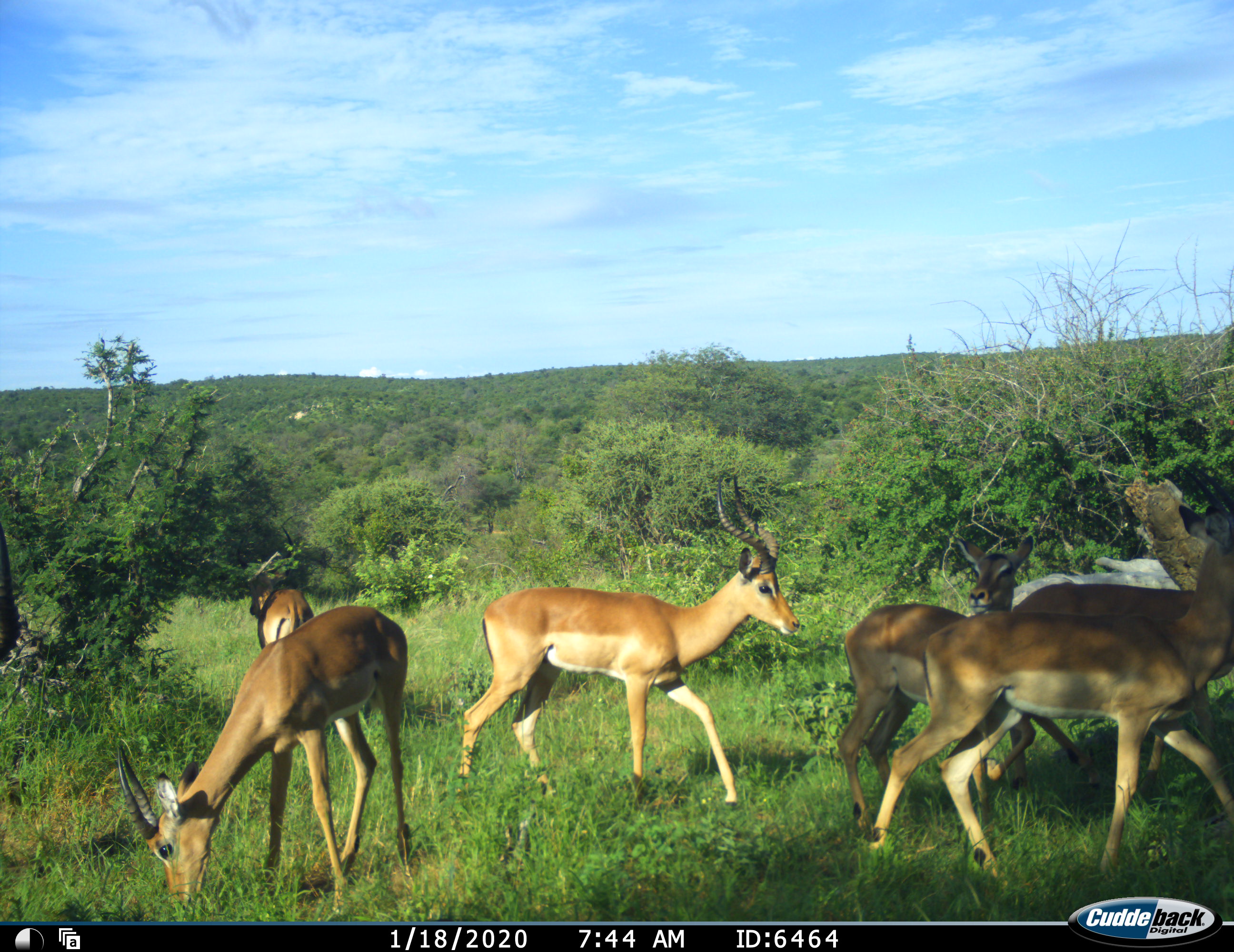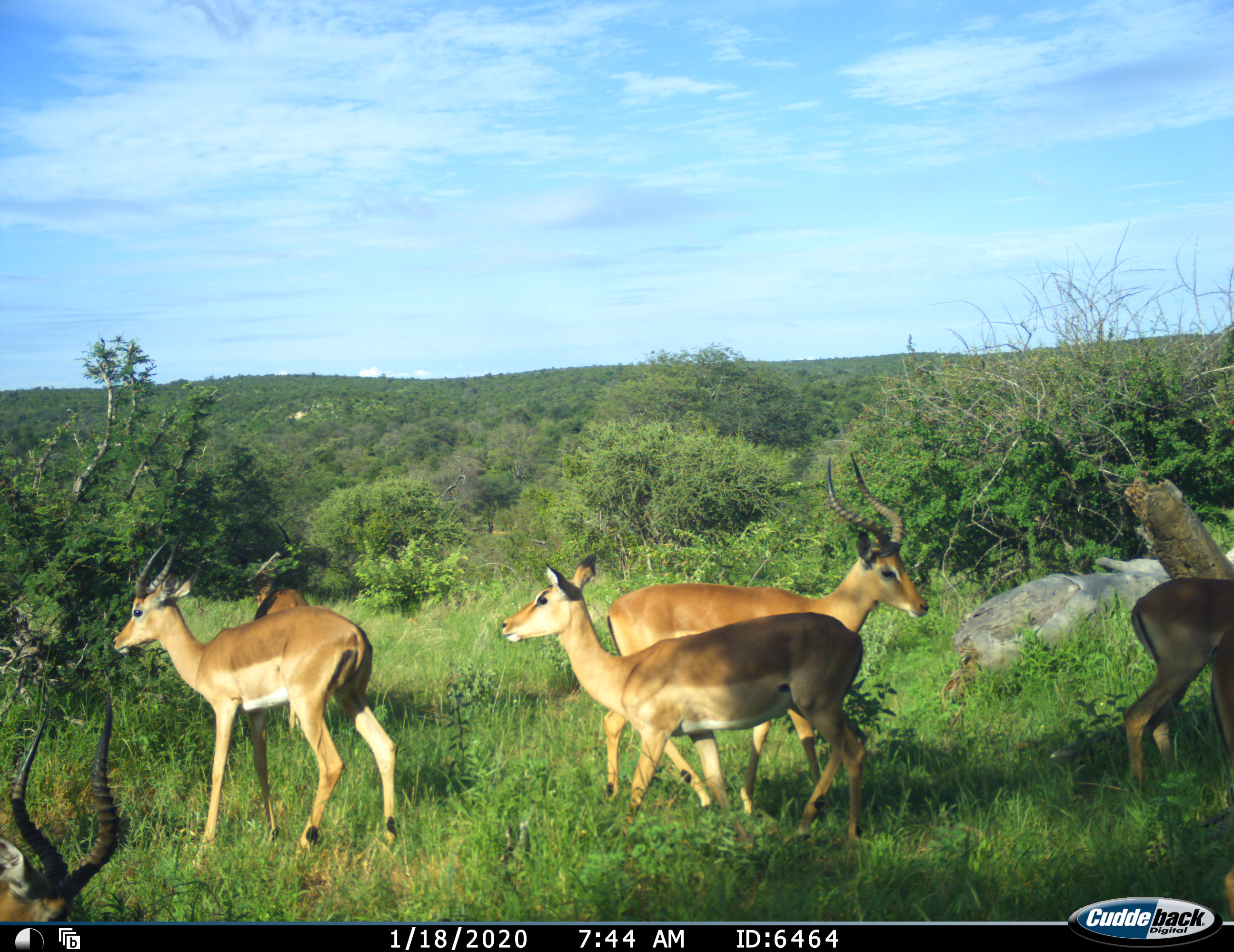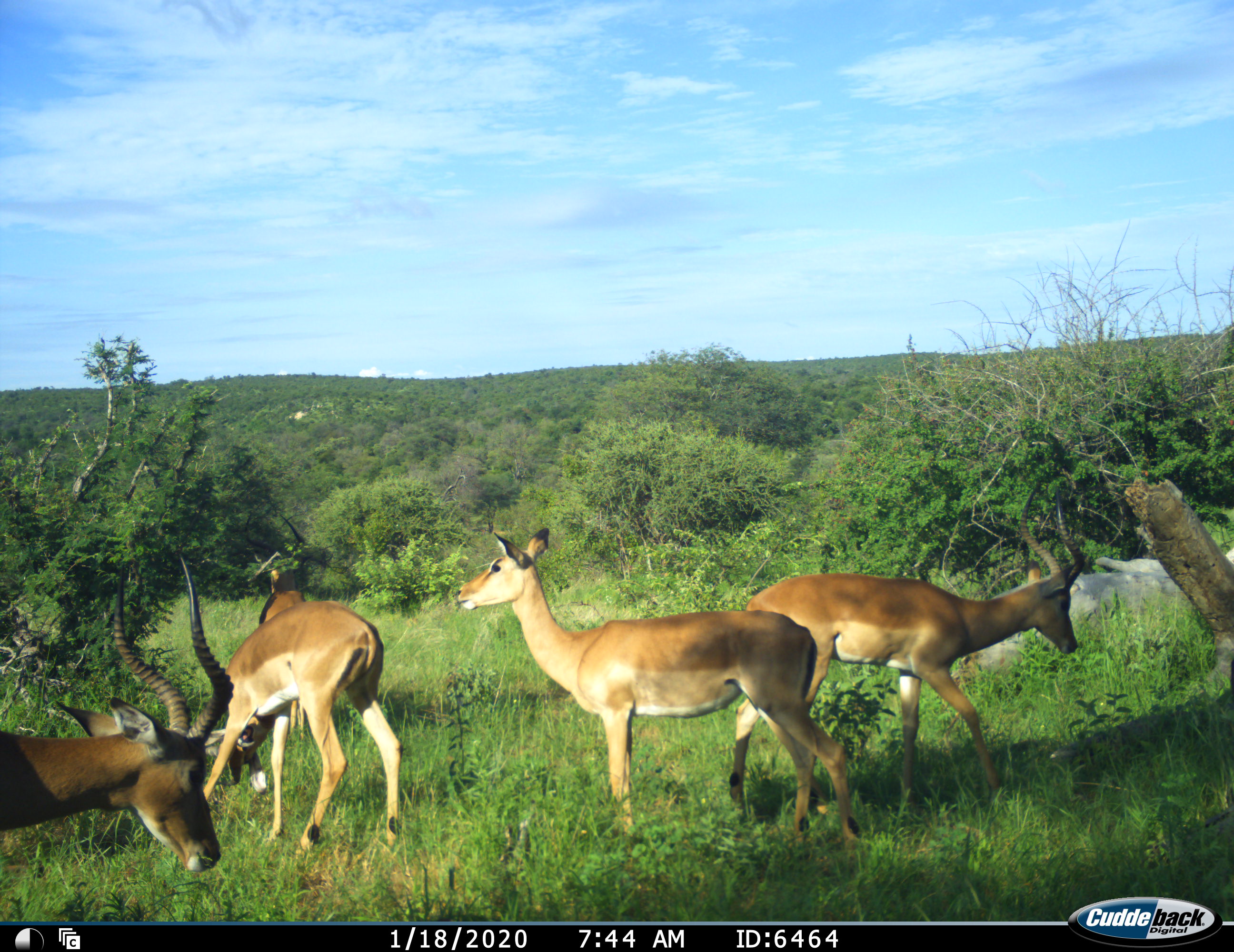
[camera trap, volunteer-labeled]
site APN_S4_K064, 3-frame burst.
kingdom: Animalia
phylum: Chordata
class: Mammalia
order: Artiodactyla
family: Bovidae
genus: Aepyceros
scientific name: Aepyceros melampus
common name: impala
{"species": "impala (Aepyceros melampus)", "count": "6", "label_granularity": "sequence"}